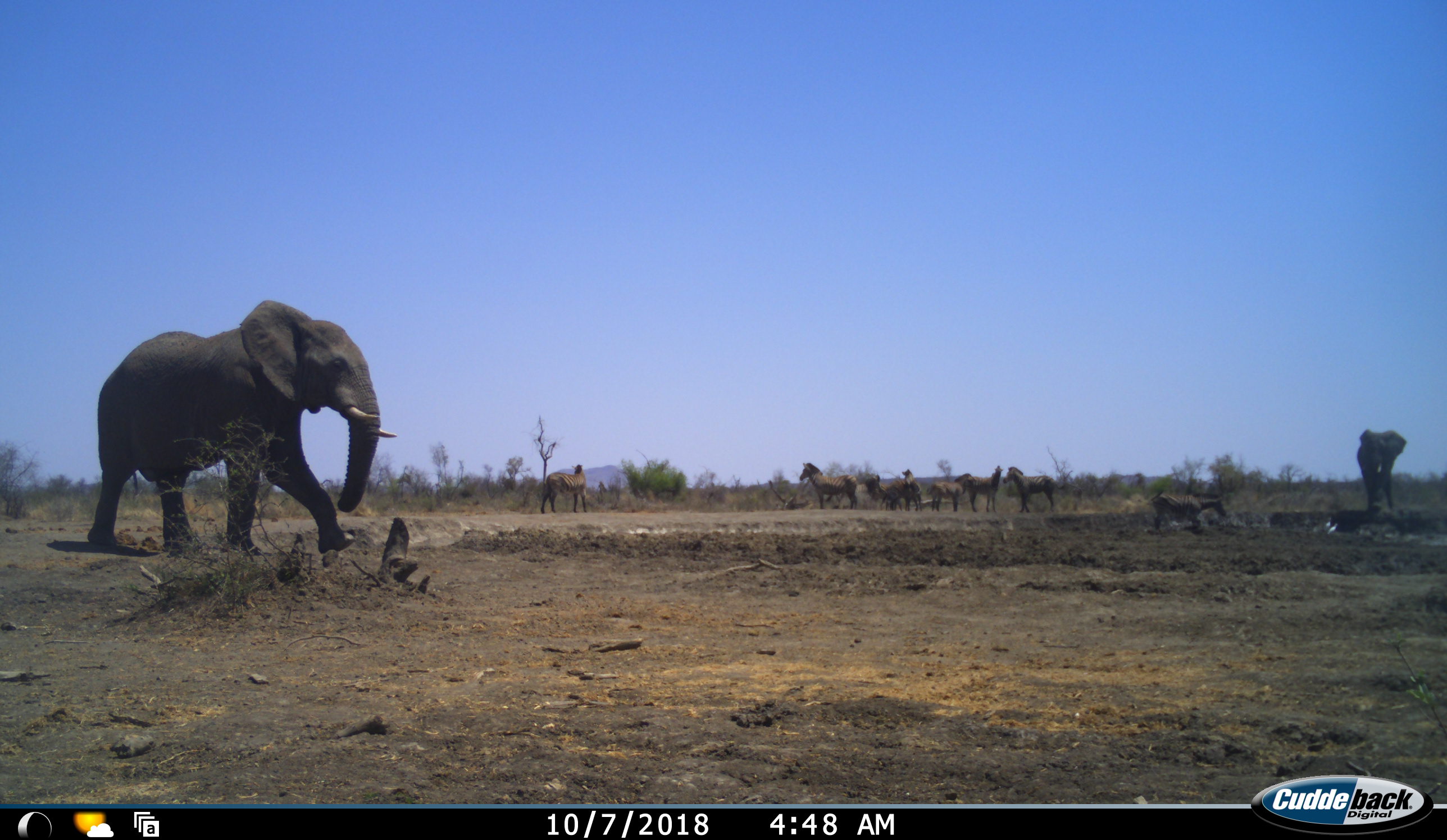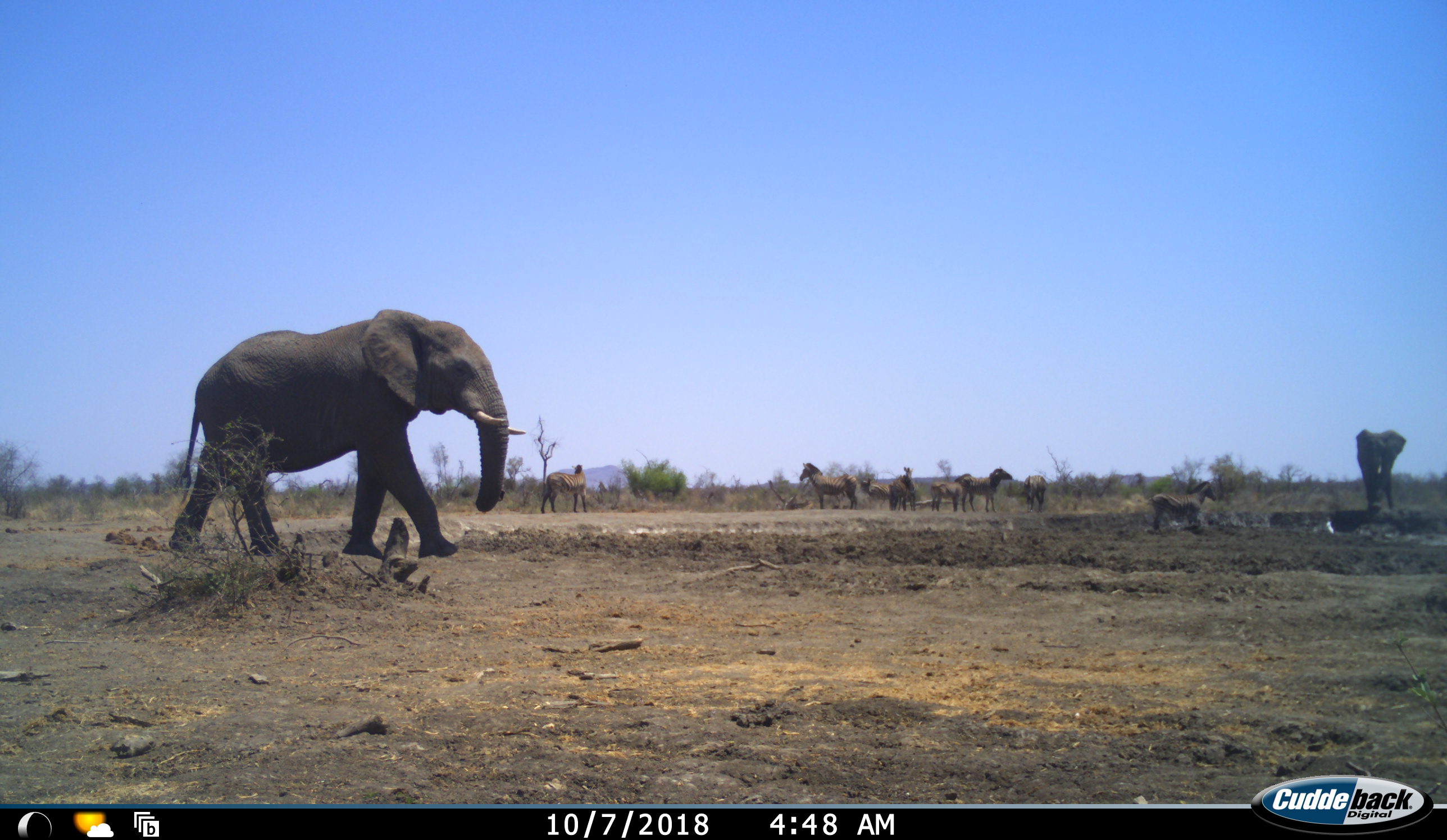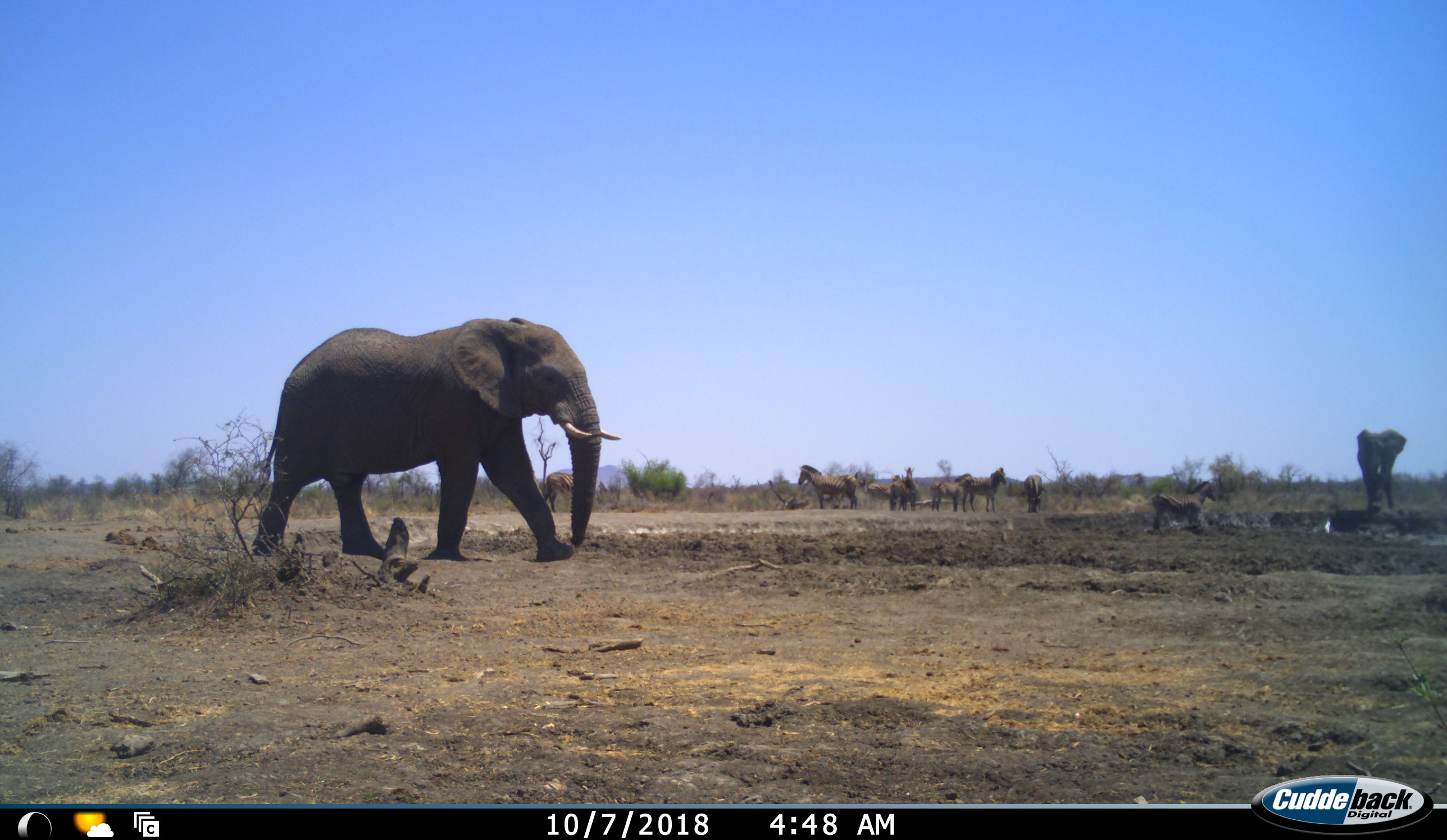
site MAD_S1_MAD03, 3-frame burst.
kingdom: Animalia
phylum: Chordata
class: Mammalia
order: Proboscidea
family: Elephantidae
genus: Loxodonta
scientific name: Loxodonta africana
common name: african bush elephant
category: elephant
Elephant (african bush elephant) (Loxodonta africana), count 2. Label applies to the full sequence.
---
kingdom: Animalia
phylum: Chordata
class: Mammalia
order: Perissodactyla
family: Equidae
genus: Equus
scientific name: Equus quagga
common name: plains zebra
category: zebraplains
Zebraplains (plains zebra) (Equus quagga), count 8. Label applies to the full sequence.